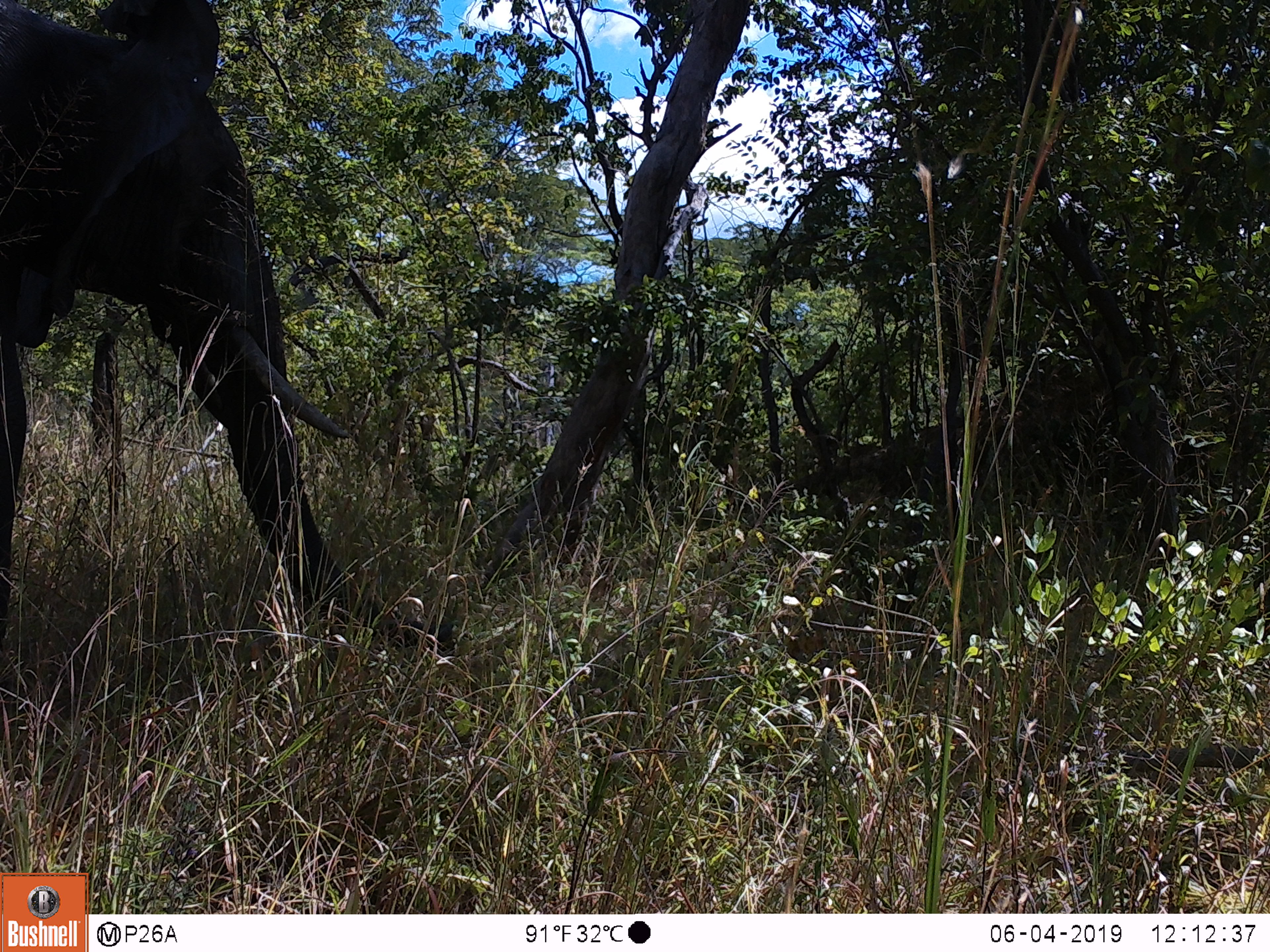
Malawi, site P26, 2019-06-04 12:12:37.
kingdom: Animalia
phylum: Chordata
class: Mammalia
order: Proboscidea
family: Elephantidae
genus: Loxodonta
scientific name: Loxodonta africana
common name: african savanna elephant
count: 1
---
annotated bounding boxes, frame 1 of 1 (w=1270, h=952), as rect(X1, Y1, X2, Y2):
african savanna elephant: rect(0, 0, 463, 680)